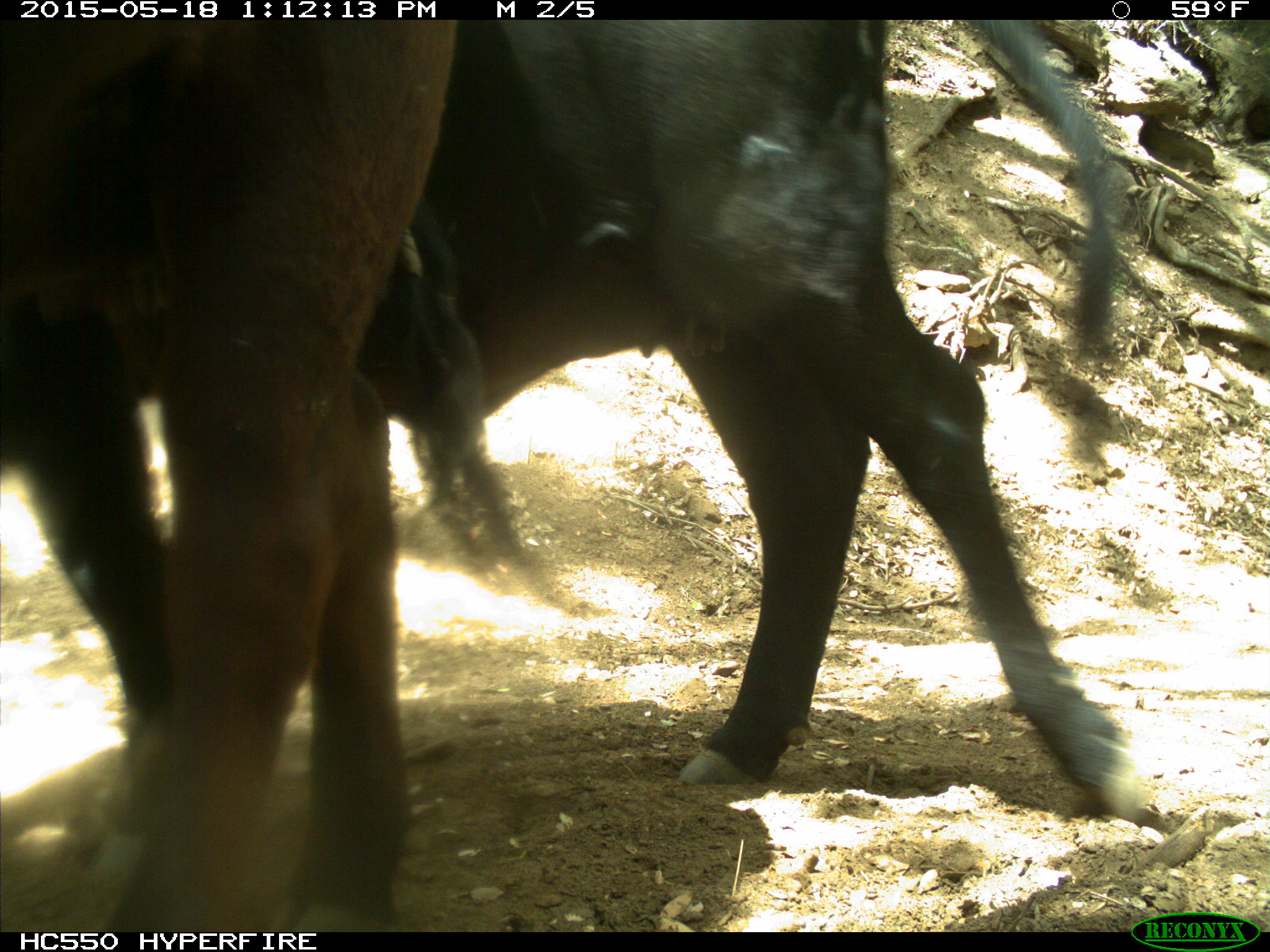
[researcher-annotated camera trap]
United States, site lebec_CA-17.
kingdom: Animalia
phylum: Chordata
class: Mammalia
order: Artiodactyla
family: Bovidae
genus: Bos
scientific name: Bos taurus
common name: domestic cow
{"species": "Bos taurus (domestic cow)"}